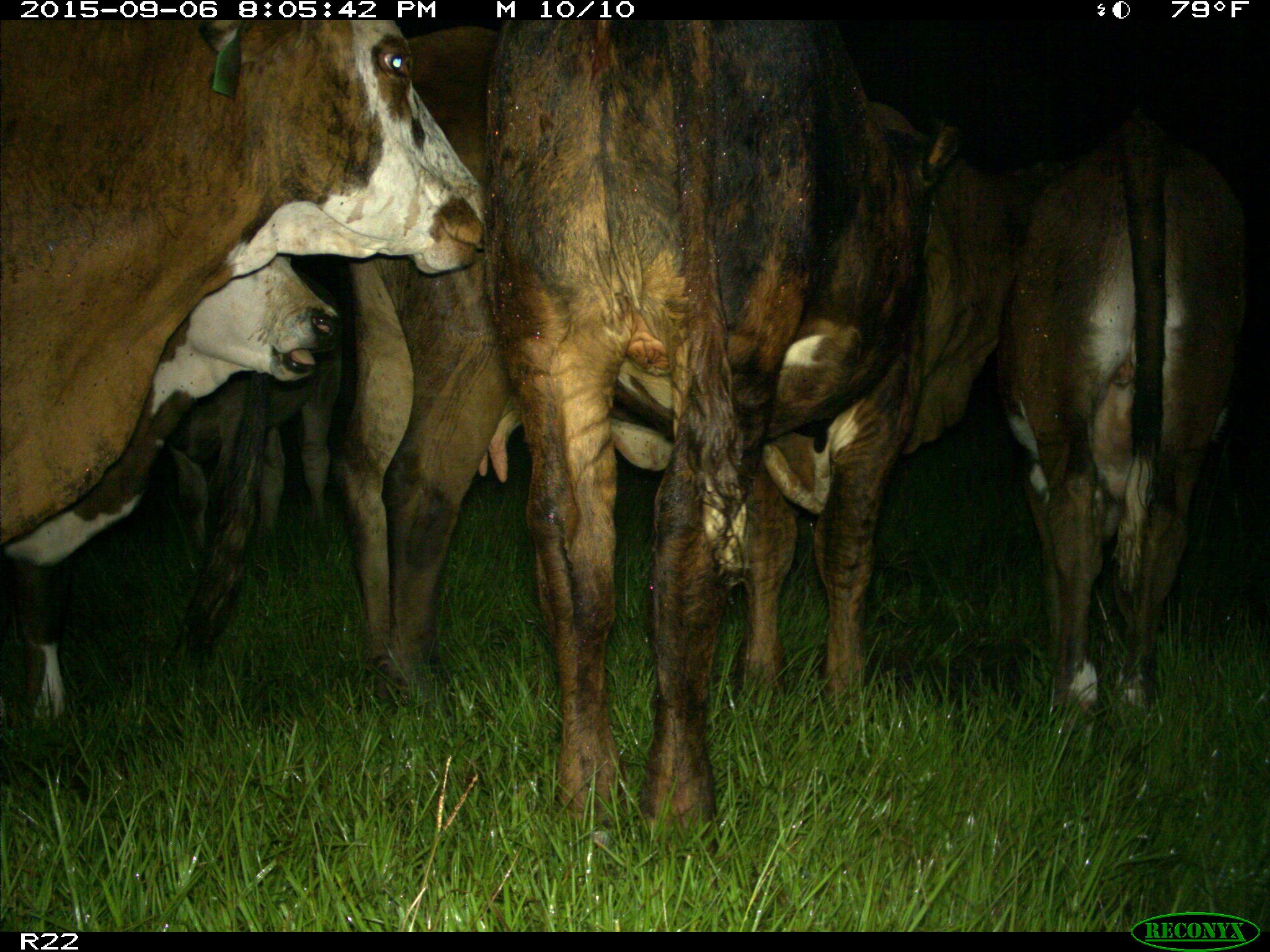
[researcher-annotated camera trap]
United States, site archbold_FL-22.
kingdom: Animalia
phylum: Chordata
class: Mammalia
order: Artiodactyla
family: Bovidae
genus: Bos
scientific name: Bos taurus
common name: domestic cow